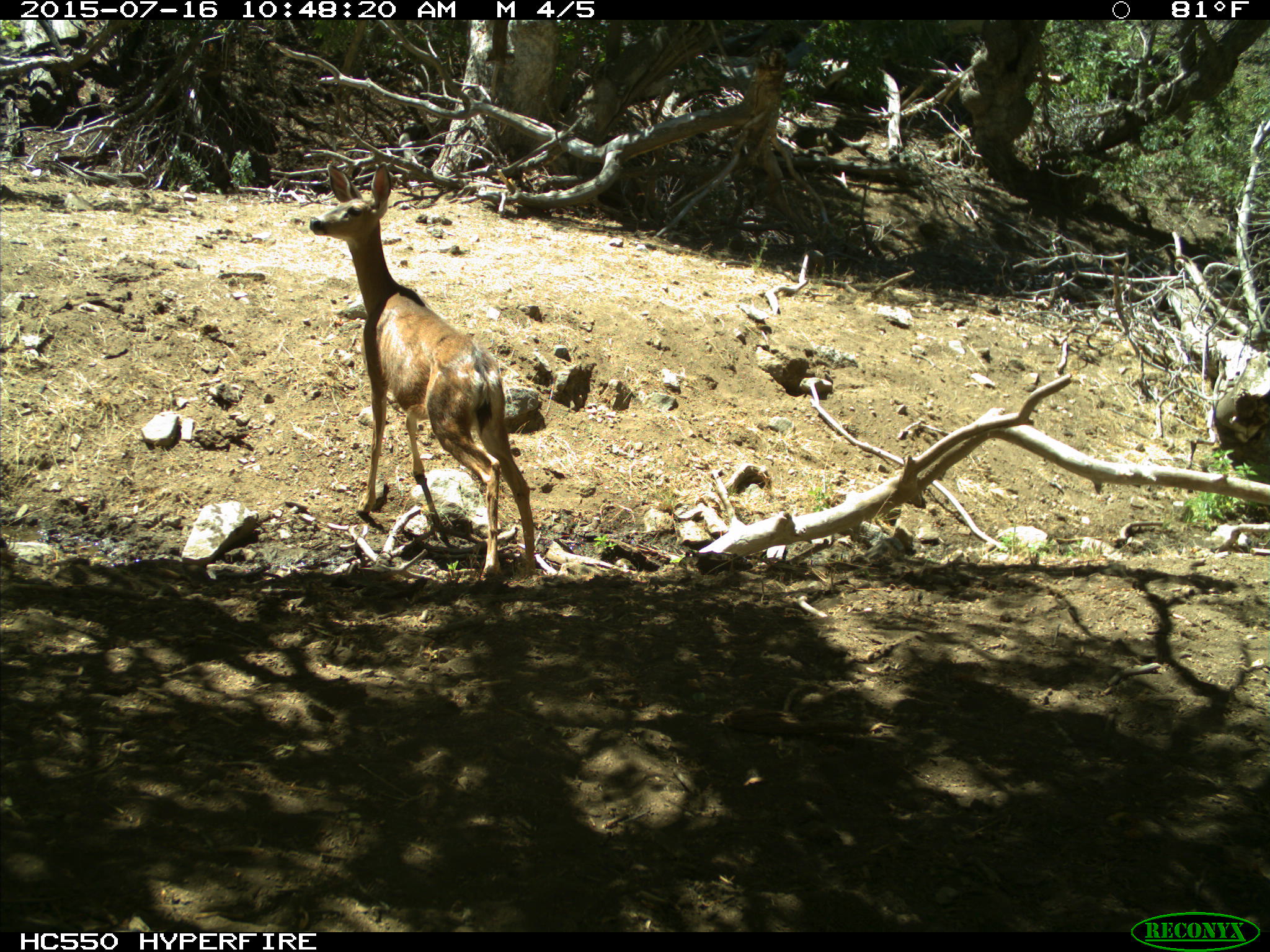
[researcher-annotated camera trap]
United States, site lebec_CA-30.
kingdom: Animalia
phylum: Chordata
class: Mammalia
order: Artiodactyla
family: Cervidae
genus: Odocoileus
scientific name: Odocoileus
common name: deer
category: unidentified deer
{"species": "unidentified deer (deer) (Odocoileus)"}